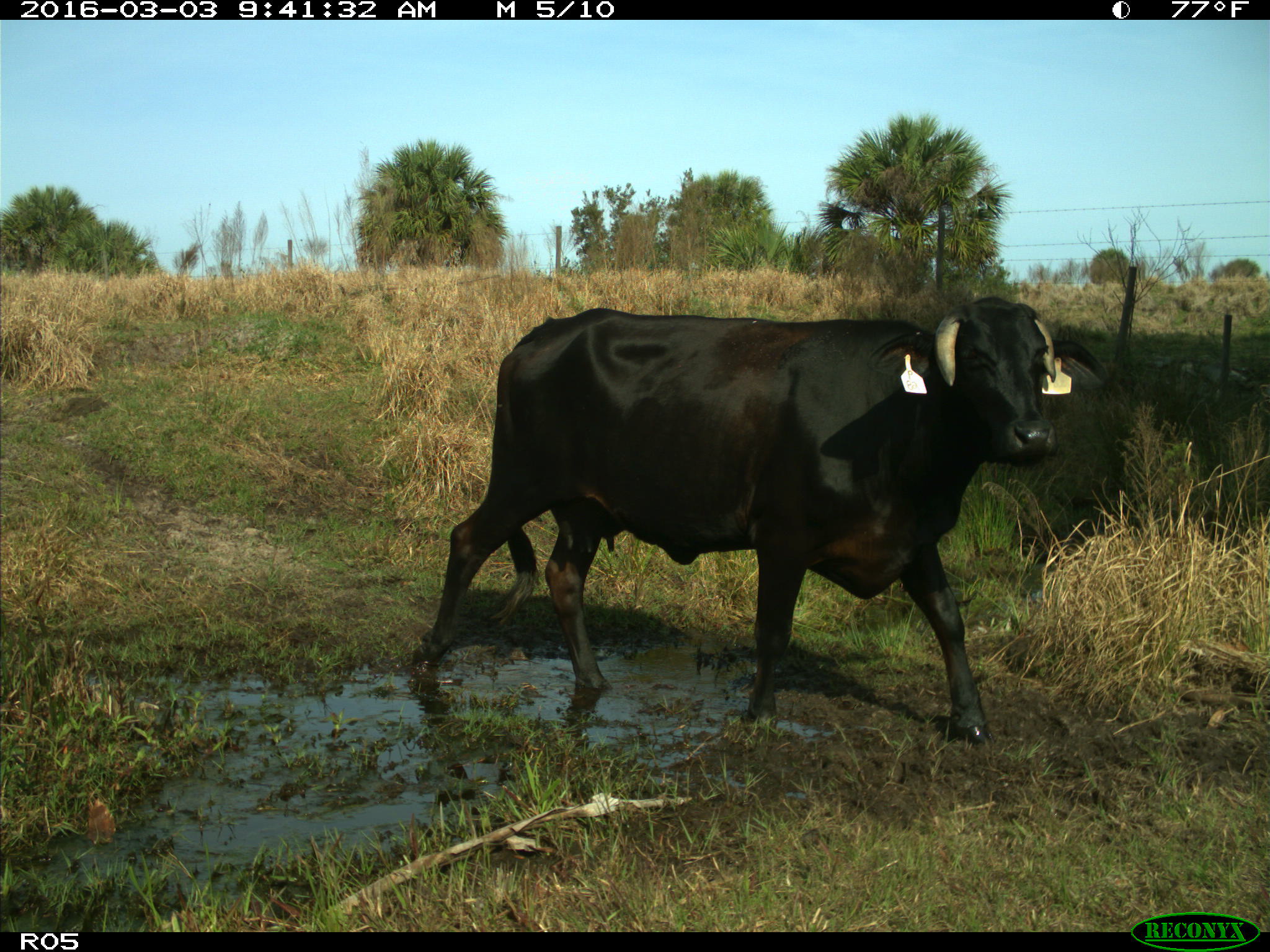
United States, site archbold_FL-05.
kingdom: Animalia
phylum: Chordata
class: Mammalia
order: Artiodactyla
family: Bovidae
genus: Bos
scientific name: Bos taurus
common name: domestic cow